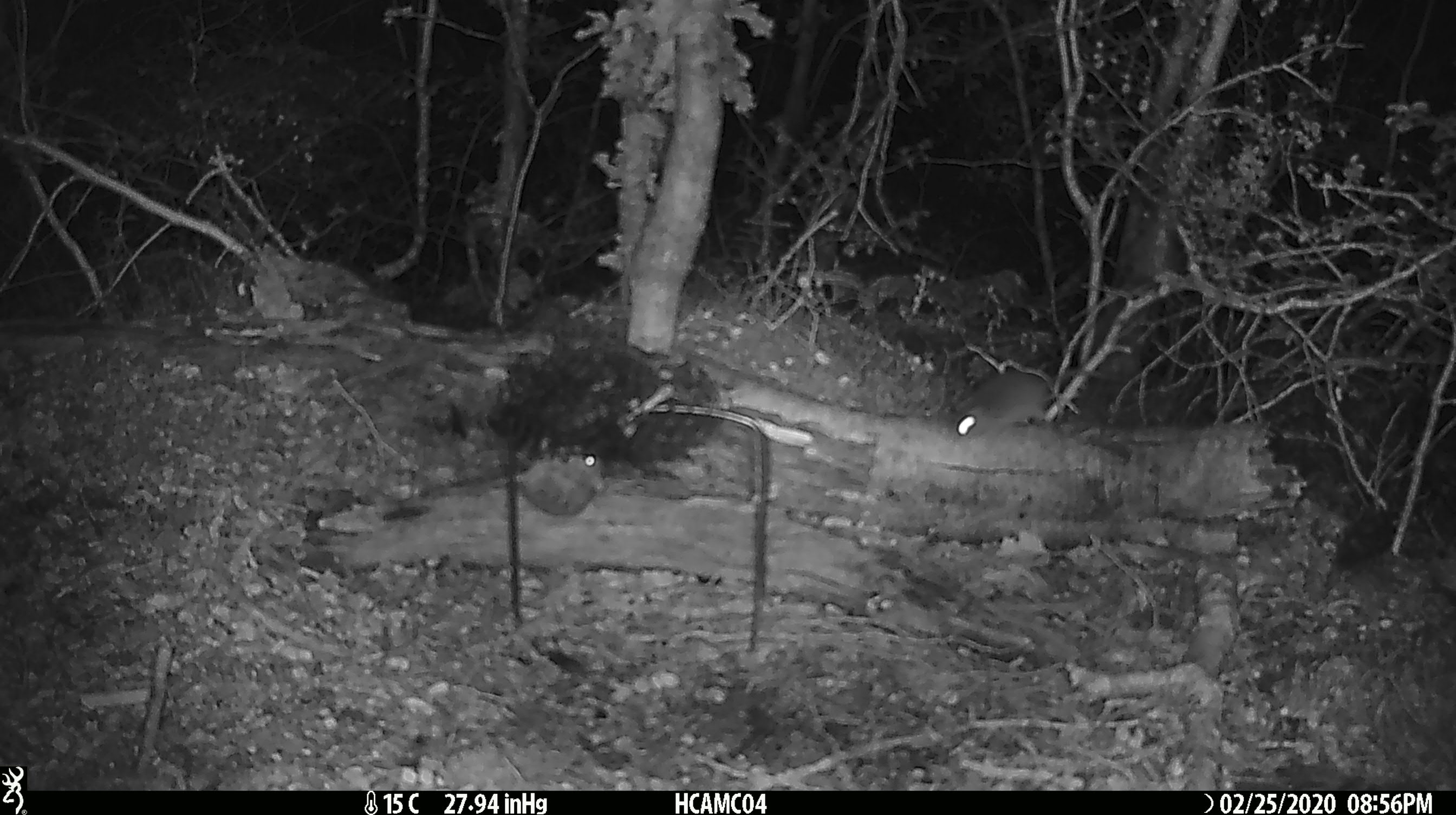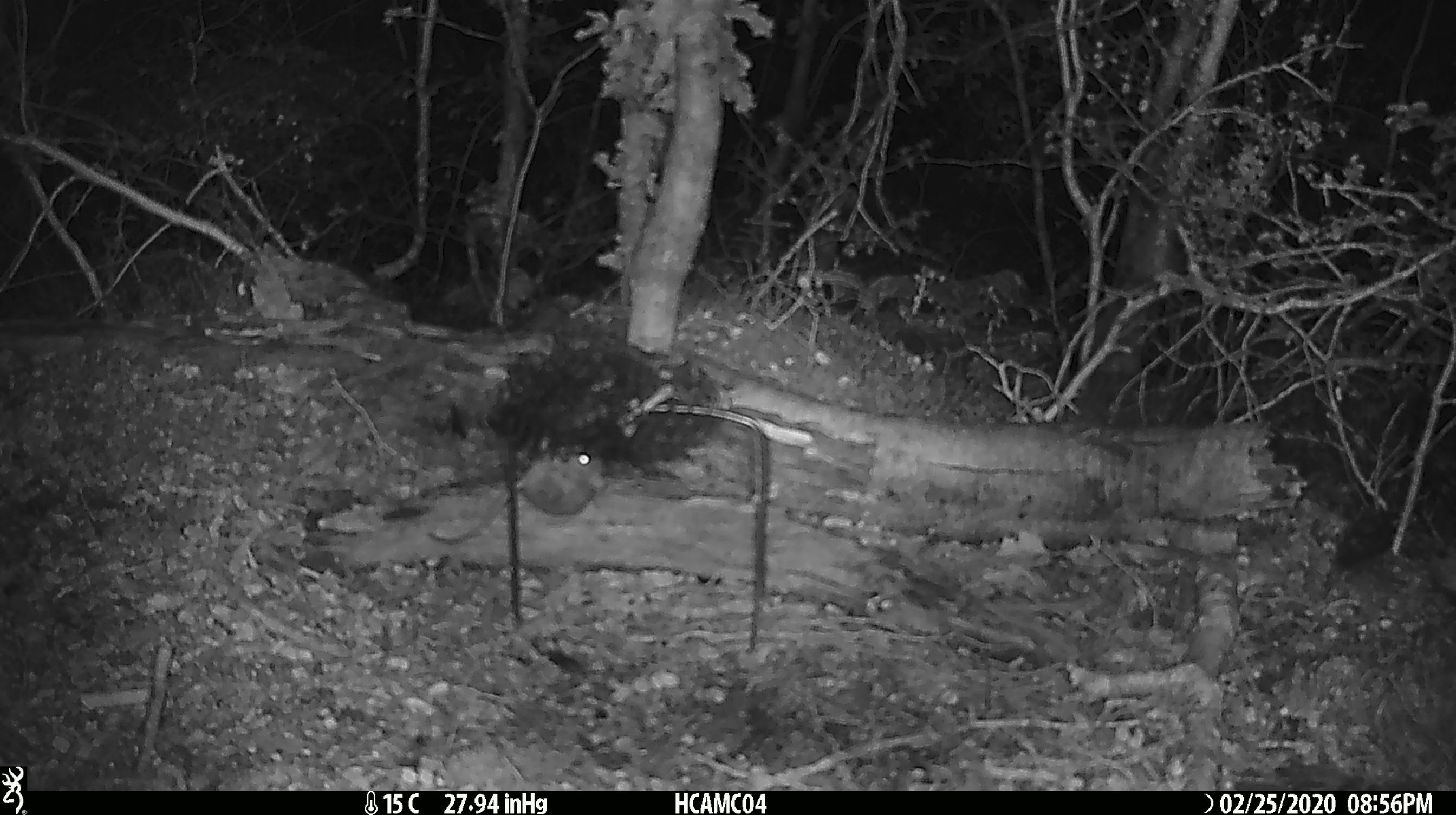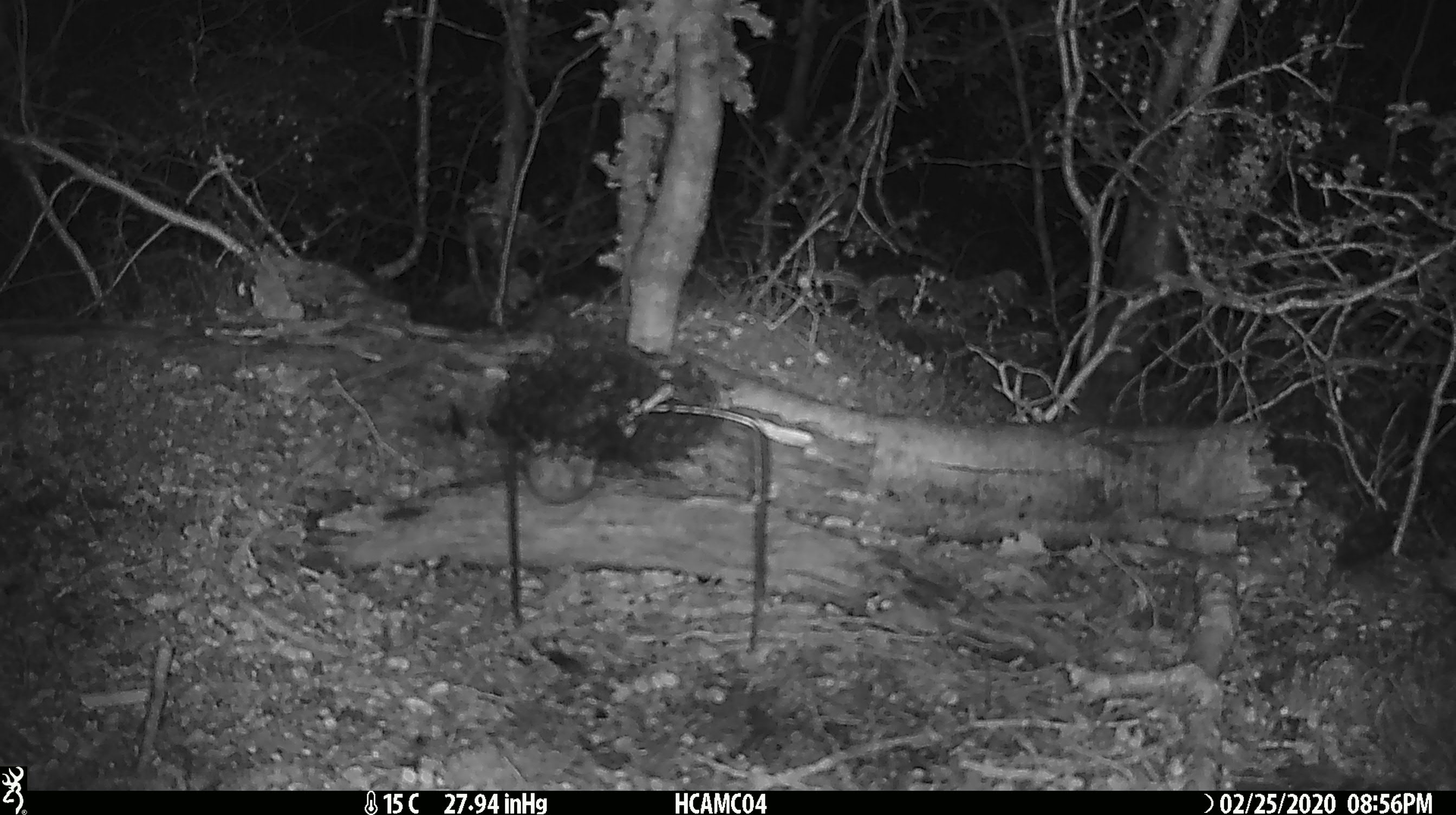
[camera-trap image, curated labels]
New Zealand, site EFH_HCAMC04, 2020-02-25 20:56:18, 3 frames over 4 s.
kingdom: Animalia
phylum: Chordata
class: Mammalia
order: Rodentia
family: Muridae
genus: Mus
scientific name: Mus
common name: mouse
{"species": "mouse (Mus)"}